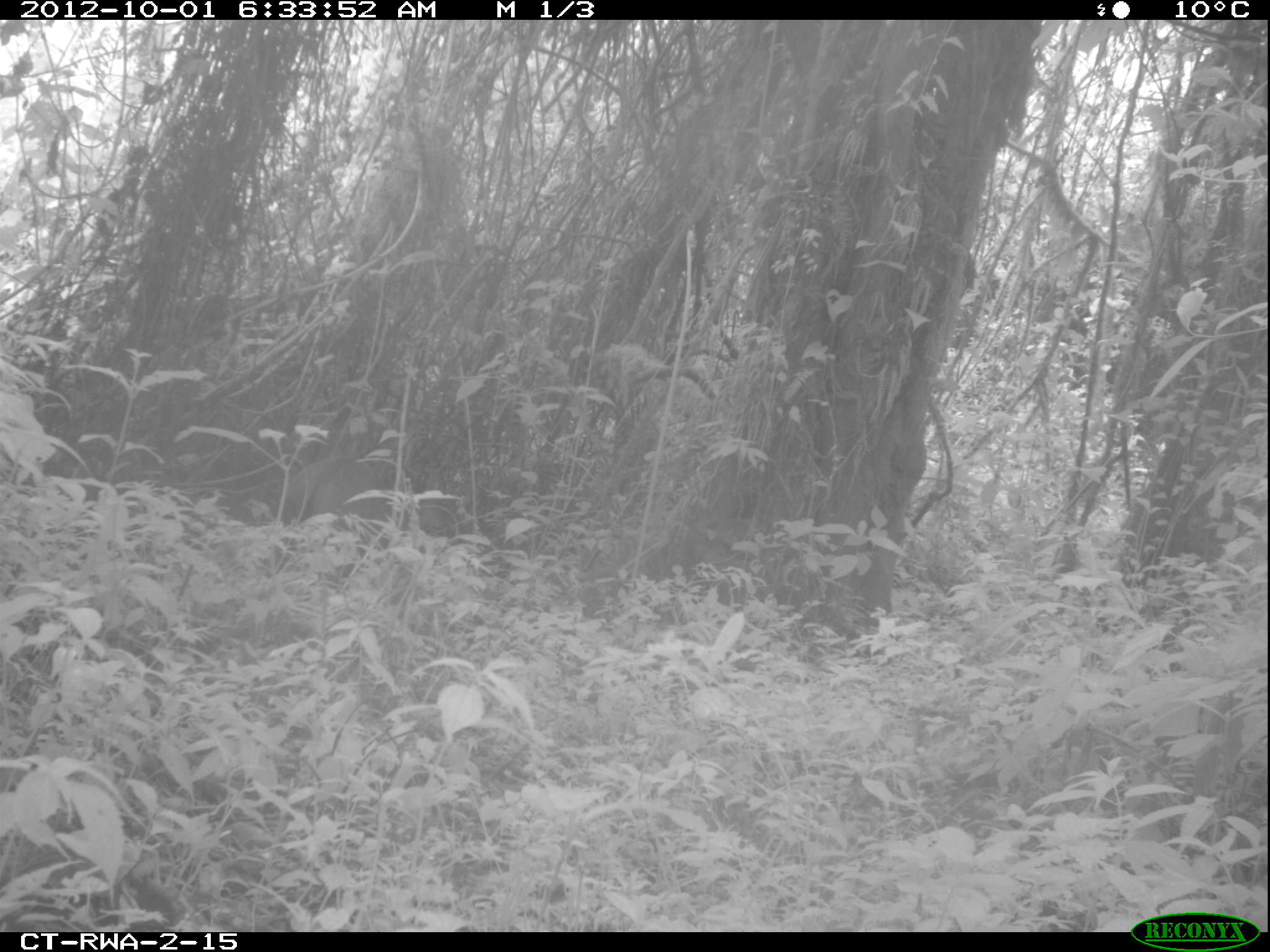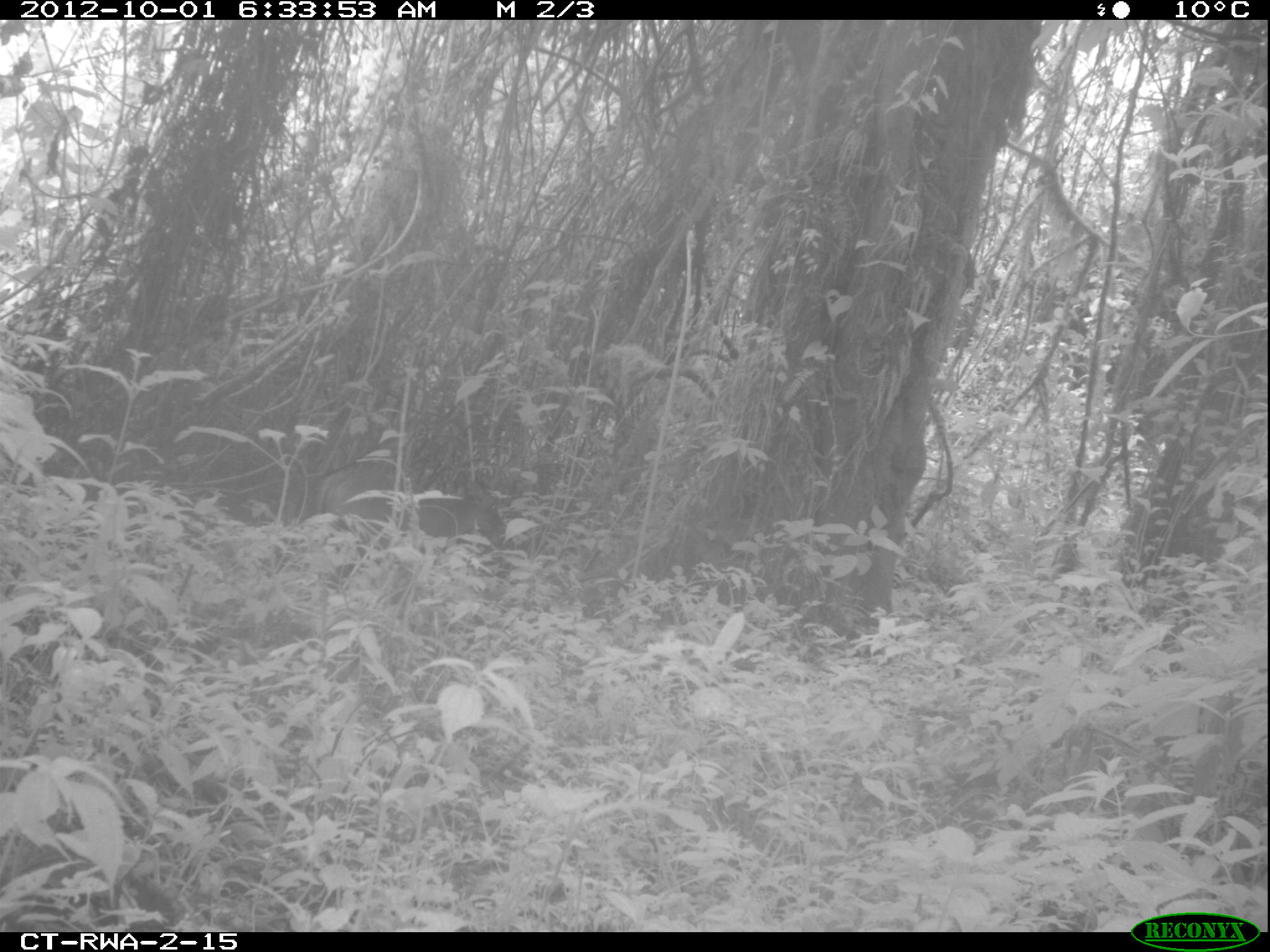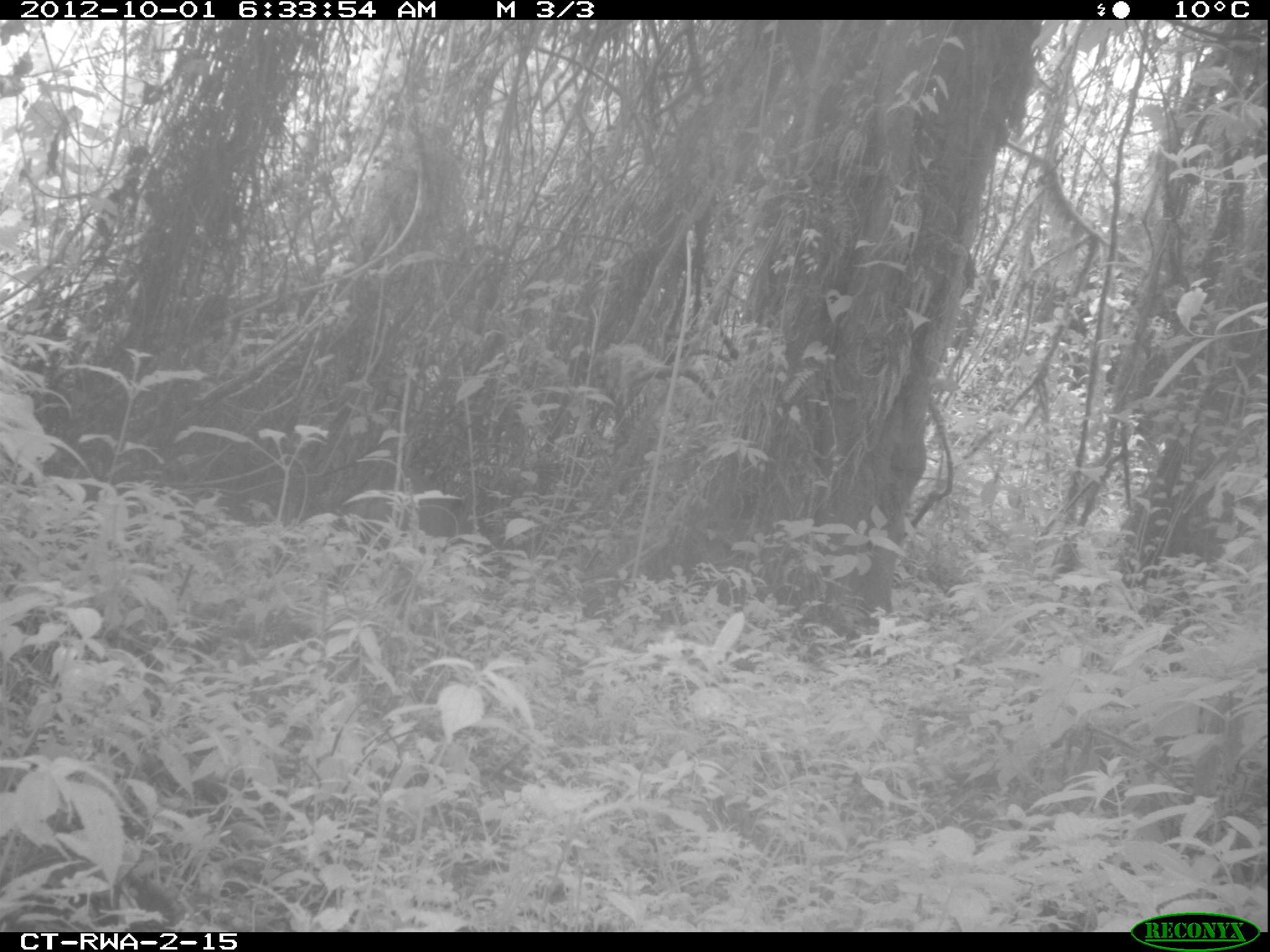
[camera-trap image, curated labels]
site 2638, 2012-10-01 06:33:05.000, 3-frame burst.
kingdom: Animalia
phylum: Chordata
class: Mammalia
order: Artiodactyla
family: Bovidae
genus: Cephalophus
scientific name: Cephalophus nigrifrons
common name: black-fronted duiker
Cephalophus nigrifrons (black-fronted duiker), count 1.